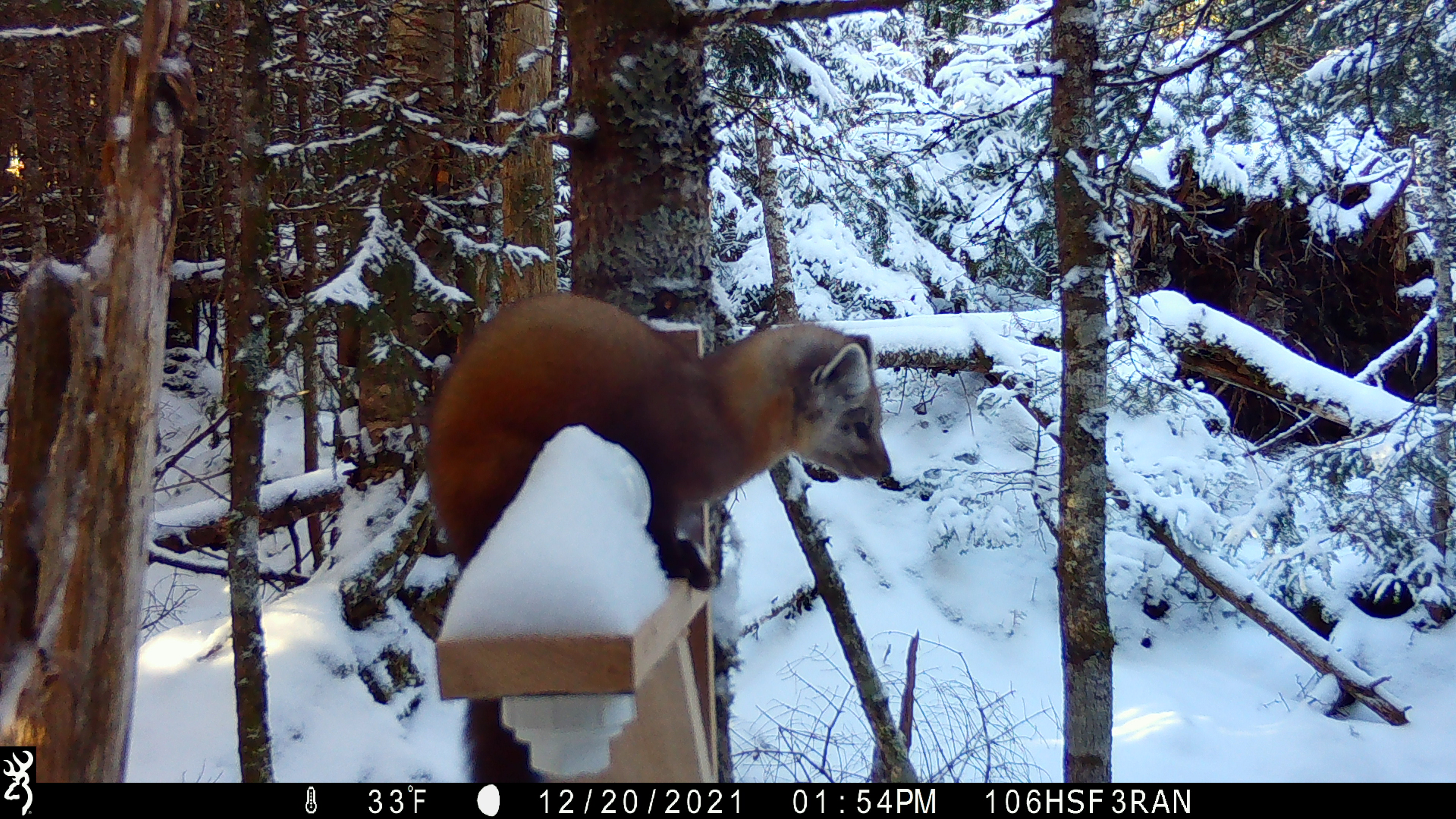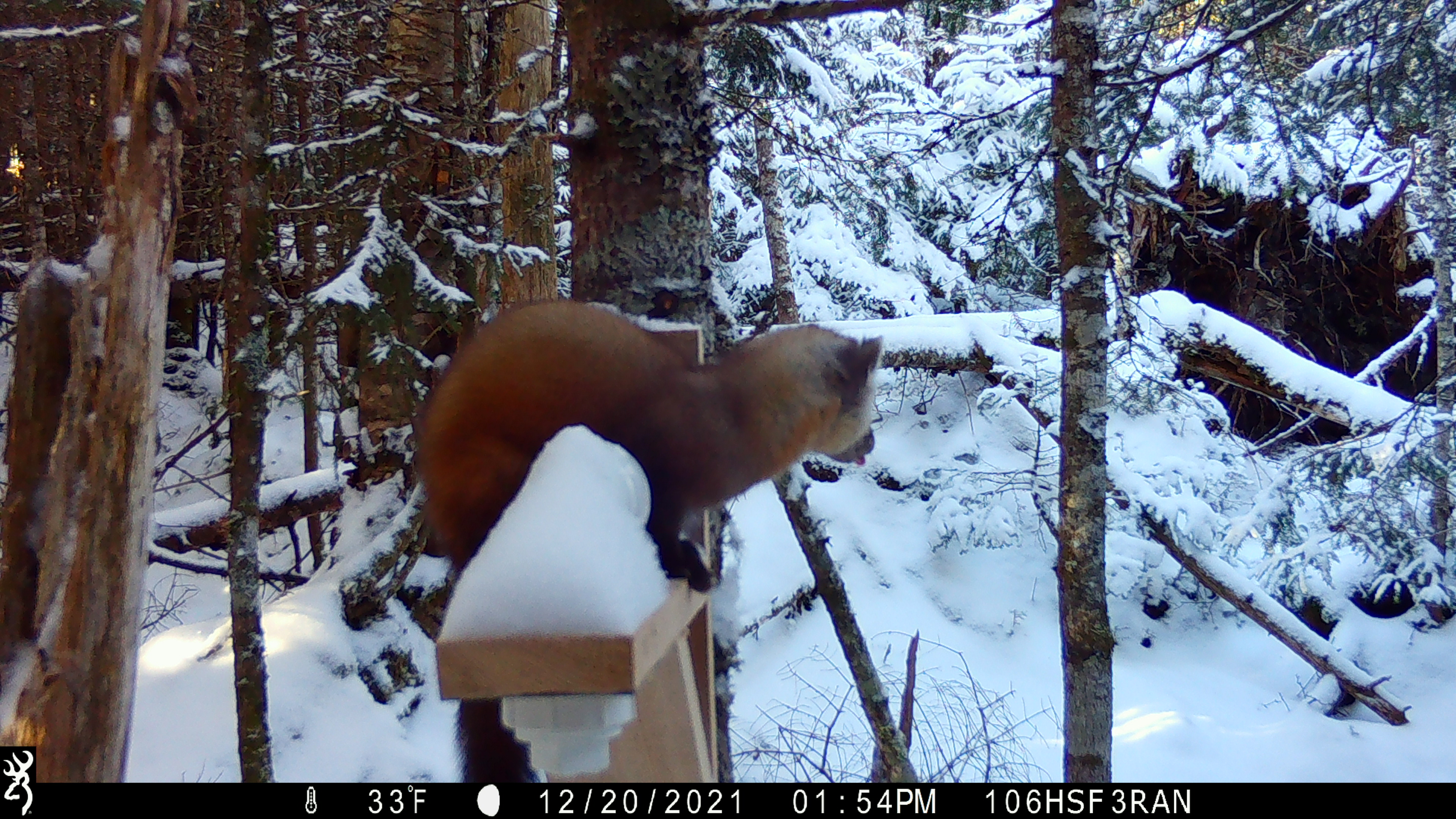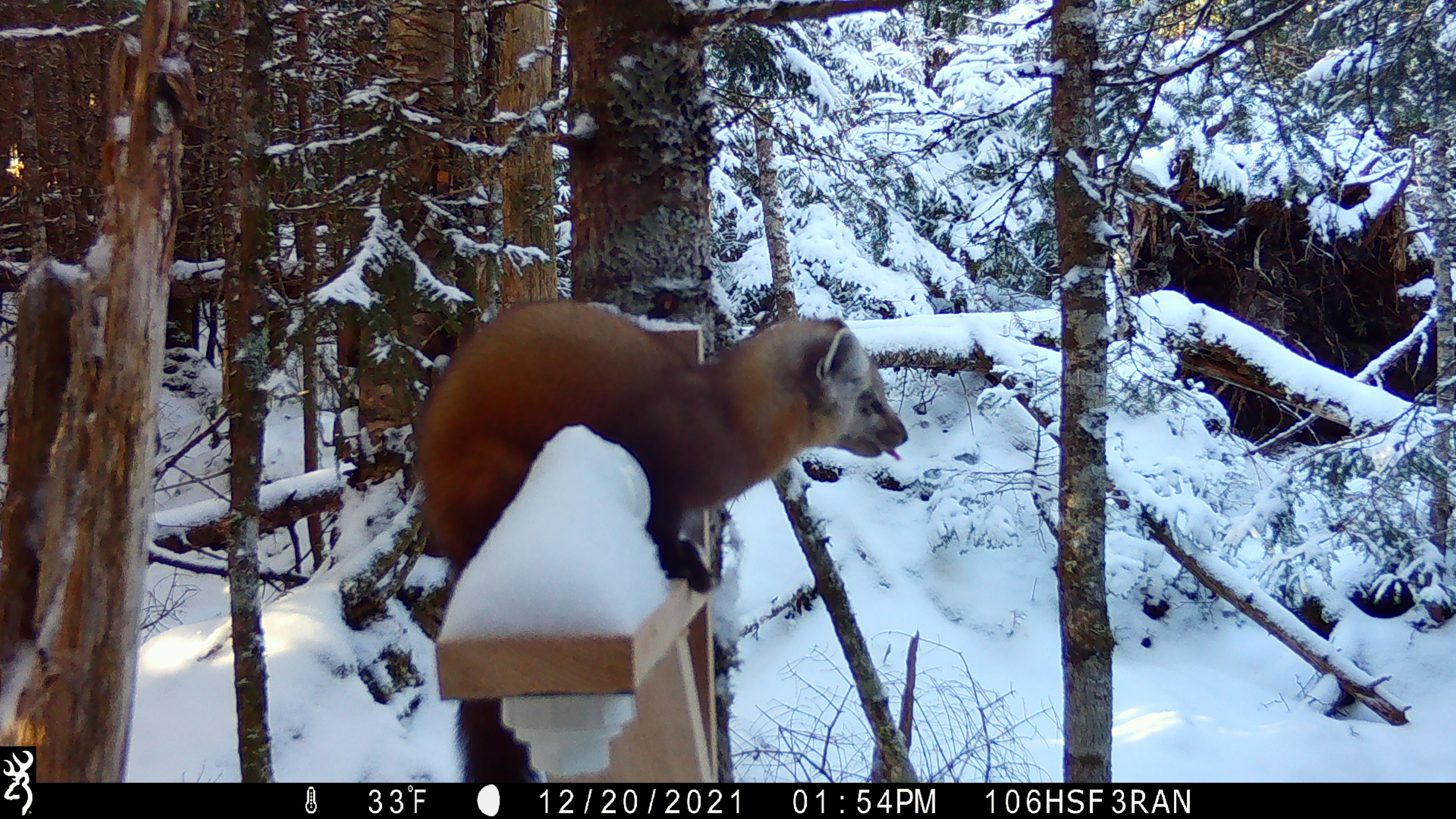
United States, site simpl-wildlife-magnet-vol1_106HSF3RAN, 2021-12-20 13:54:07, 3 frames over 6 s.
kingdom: Animalia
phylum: Chordata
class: Mammalia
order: Carnivora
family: Mustelidae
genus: Martes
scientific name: Martes americana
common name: american marten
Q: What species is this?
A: American marten (Martes americana).